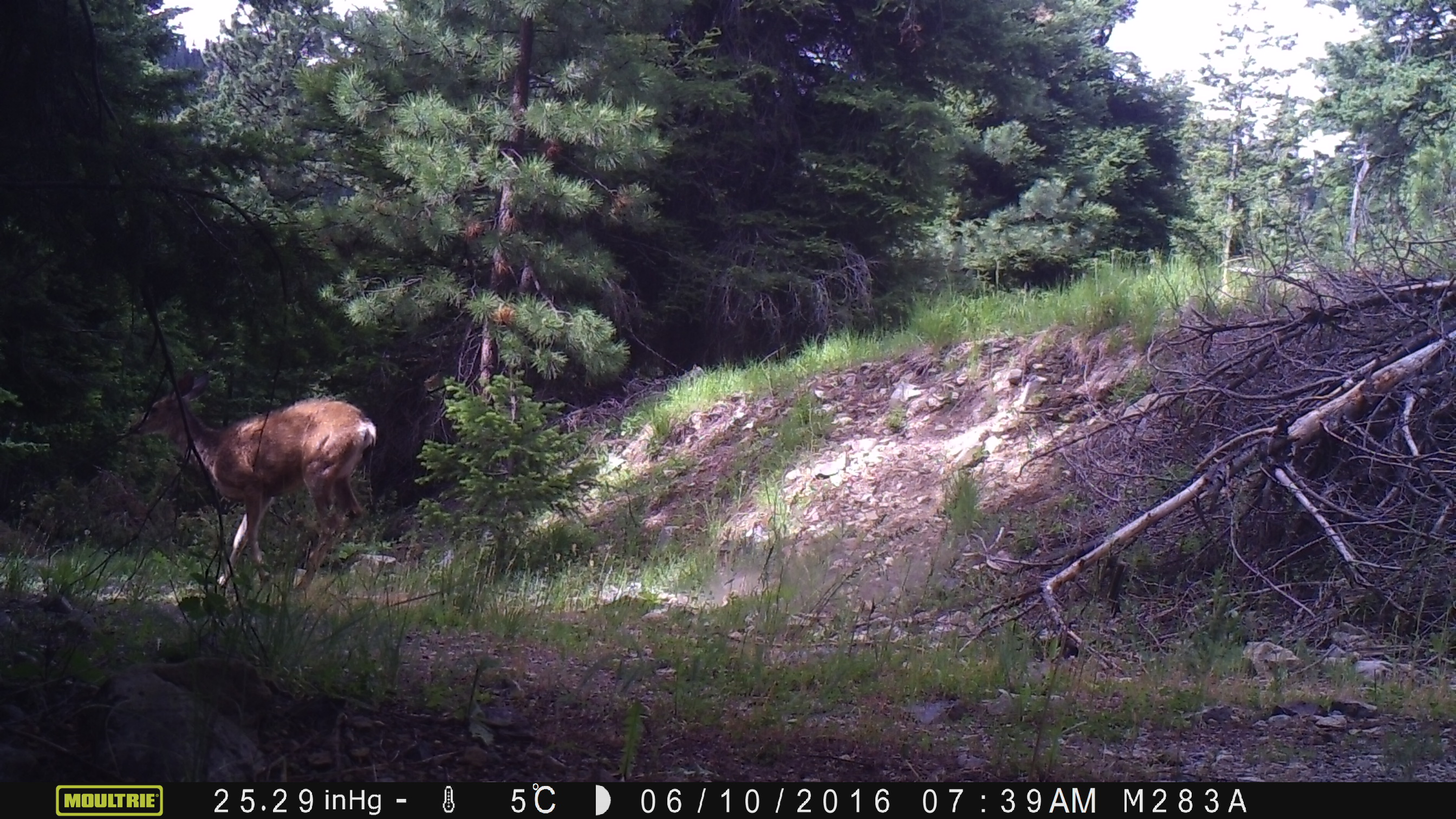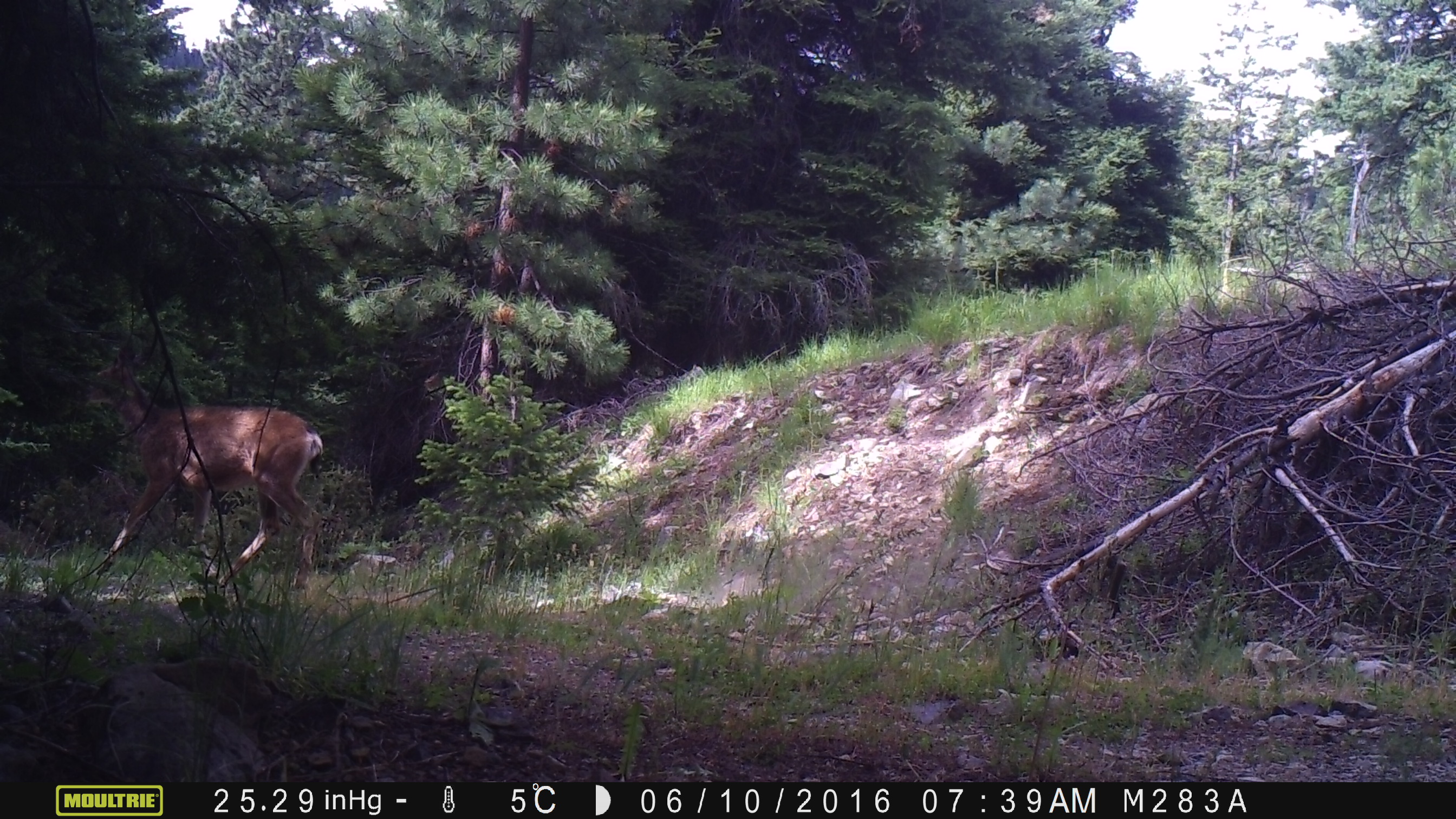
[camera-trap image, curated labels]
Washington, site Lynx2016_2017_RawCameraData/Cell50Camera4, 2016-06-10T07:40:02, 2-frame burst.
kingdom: Animalia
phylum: Chordata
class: Mammalia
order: Artiodactyla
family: Cervidae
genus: Odocoileus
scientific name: Odocoileus hemionus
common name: mule deer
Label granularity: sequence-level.